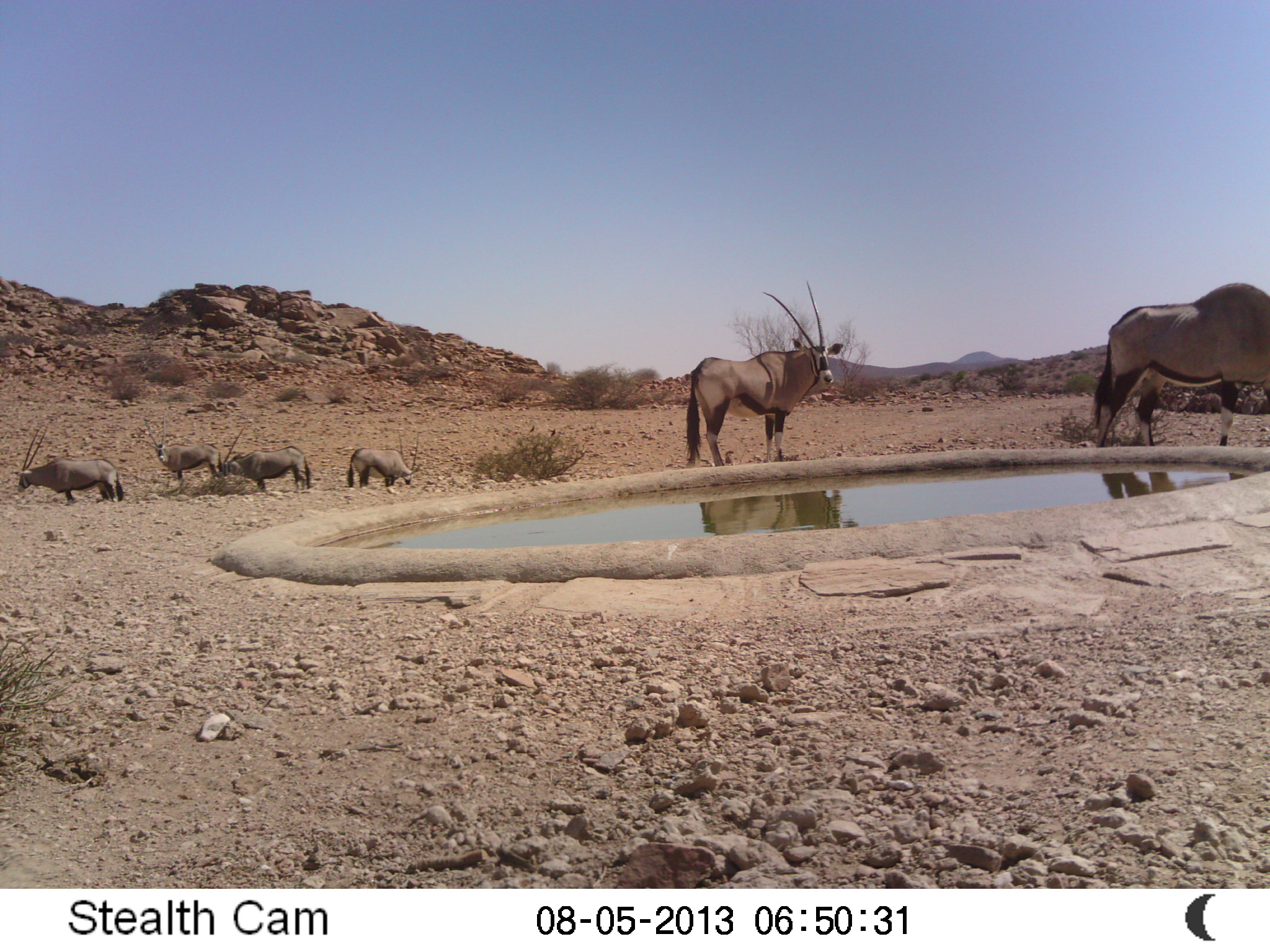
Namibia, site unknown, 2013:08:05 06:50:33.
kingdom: Animalia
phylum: Chordata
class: Mammalia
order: Artiodactyla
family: Bovidae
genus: Oryx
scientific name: Oryx gazella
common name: gemsbok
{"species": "Oryx gazella (gemsbok)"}